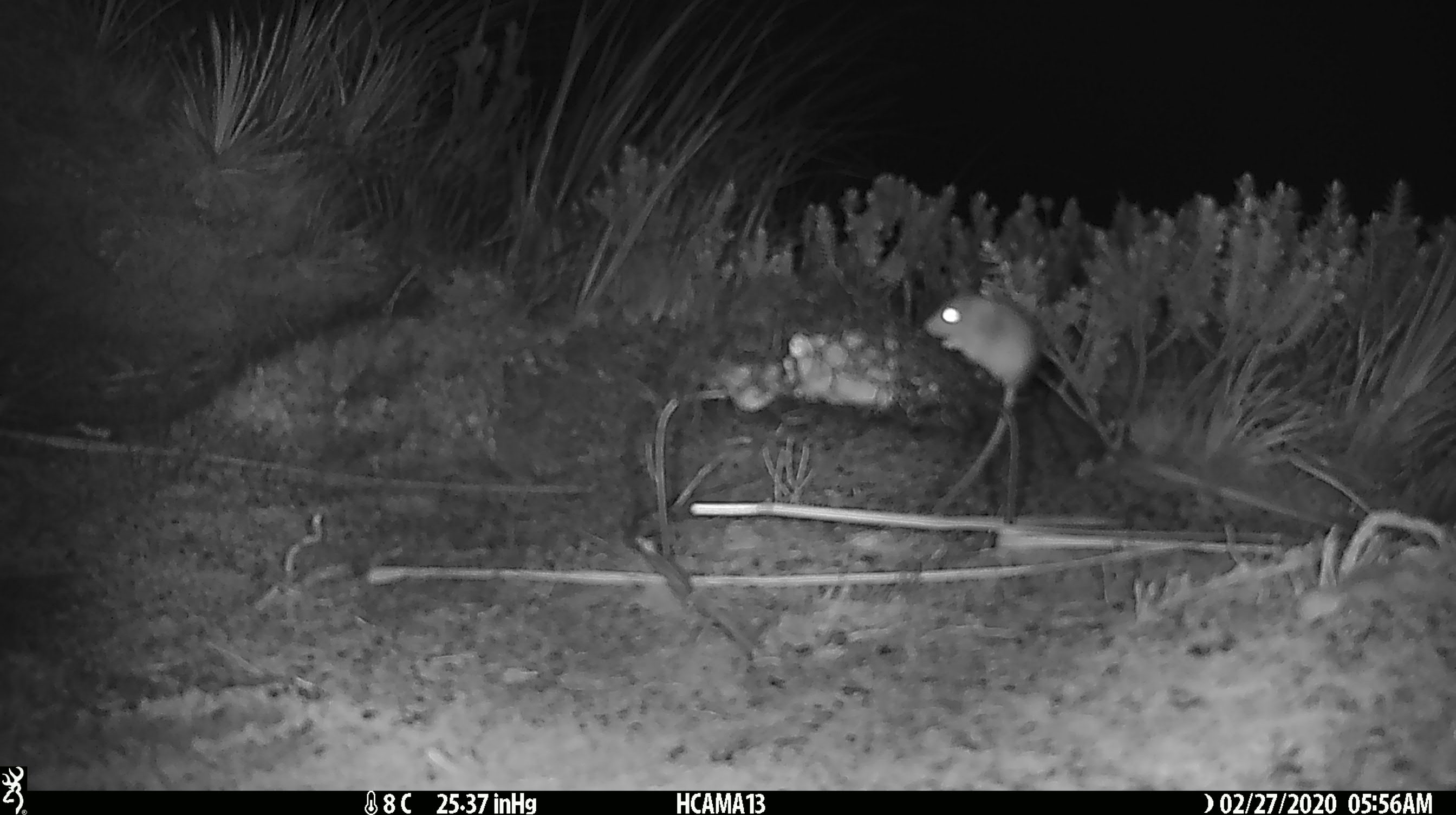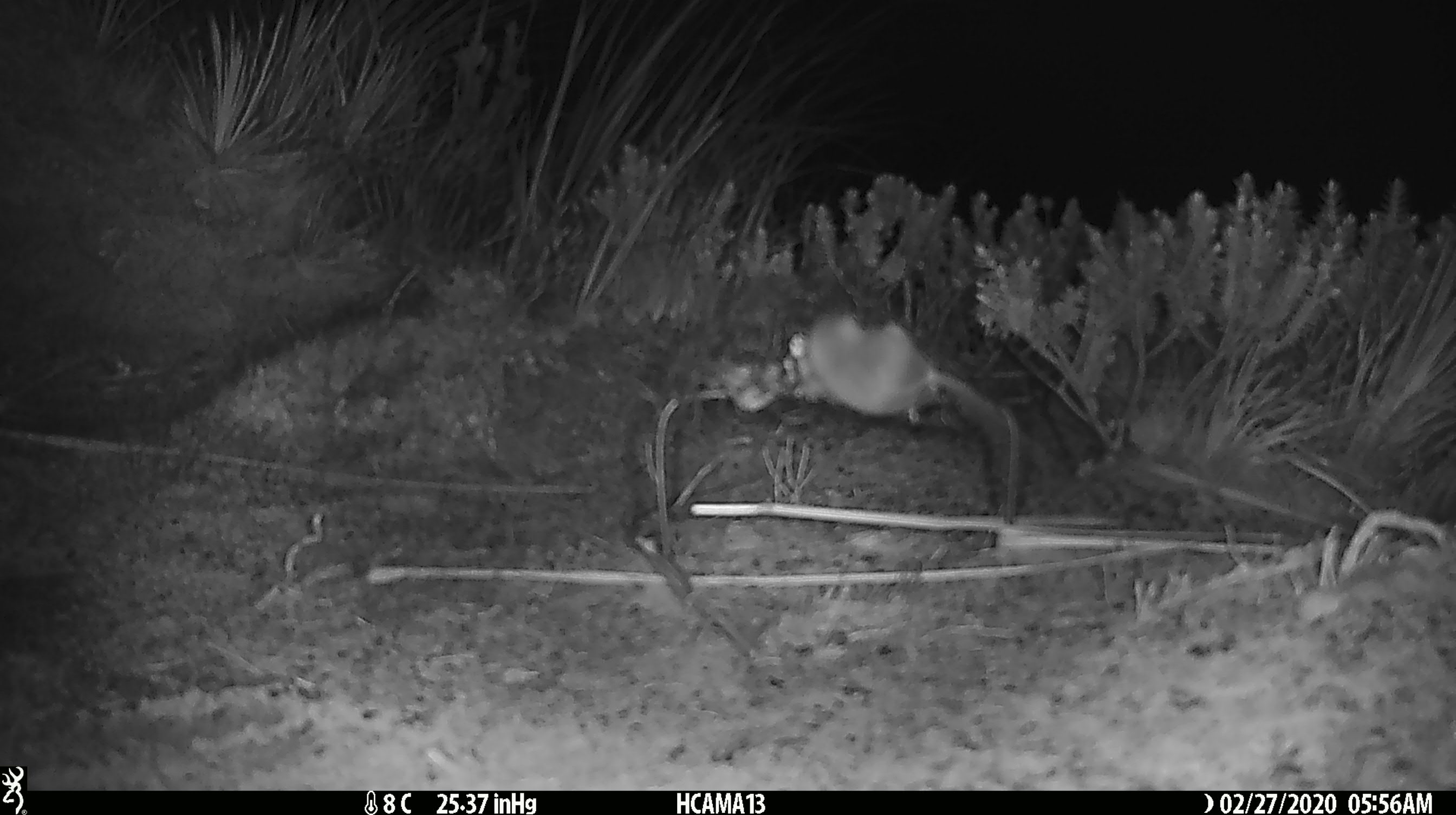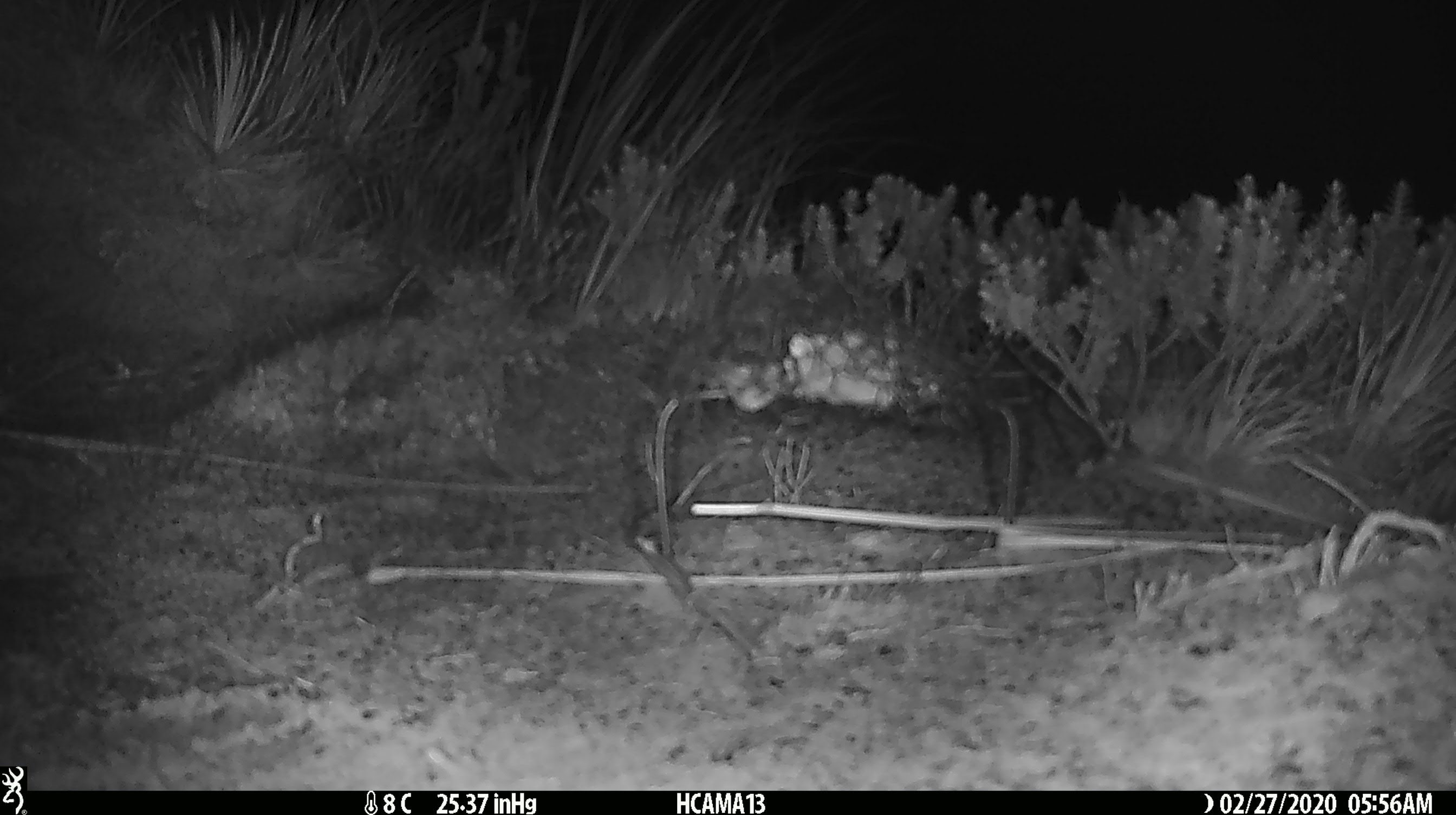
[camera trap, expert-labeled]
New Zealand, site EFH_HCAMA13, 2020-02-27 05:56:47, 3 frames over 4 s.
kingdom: Animalia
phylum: Chordata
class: Mammalia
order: Rodentia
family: Muridae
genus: Mus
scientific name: Mus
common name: mouse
Mouse (Mus).